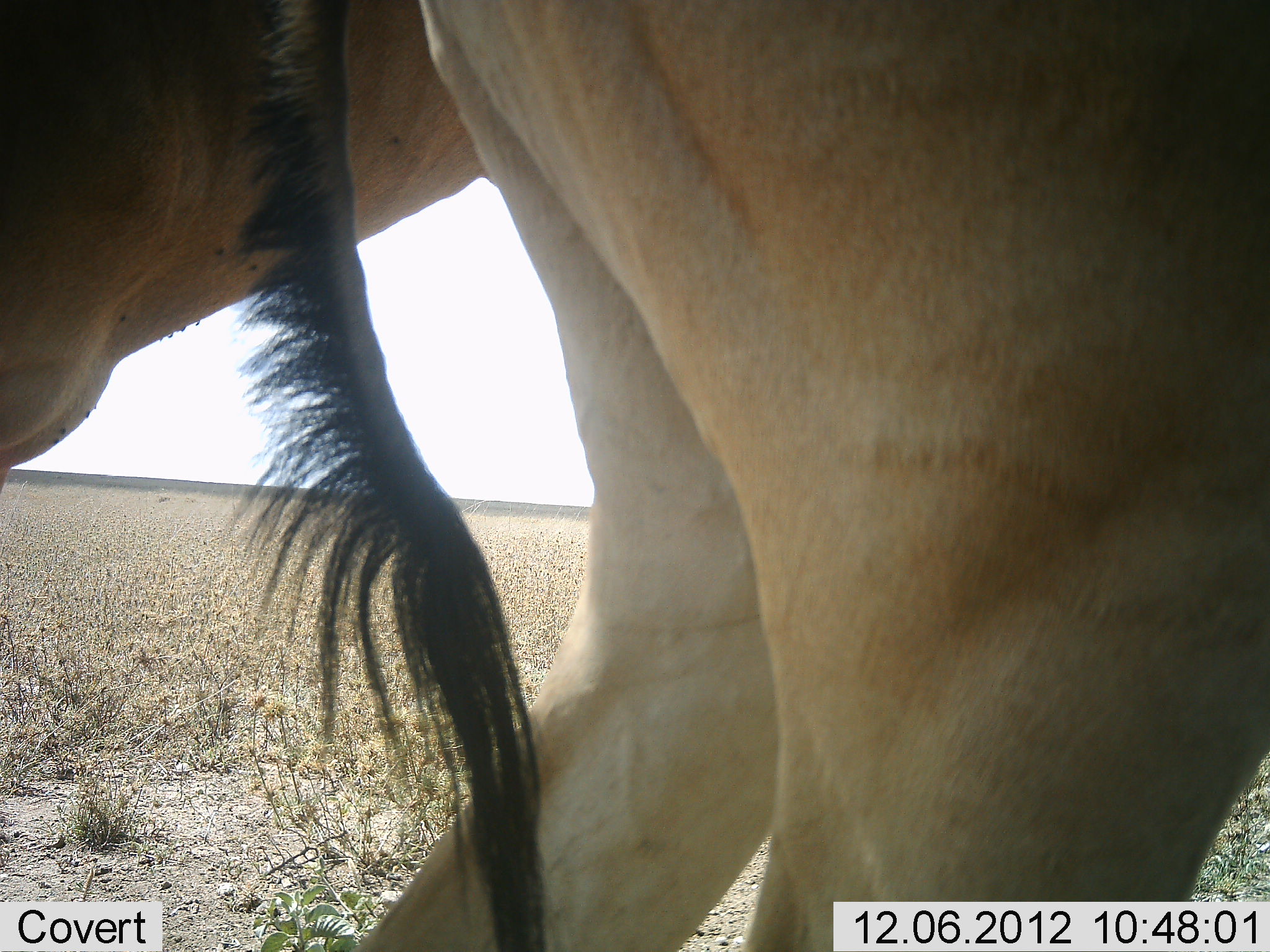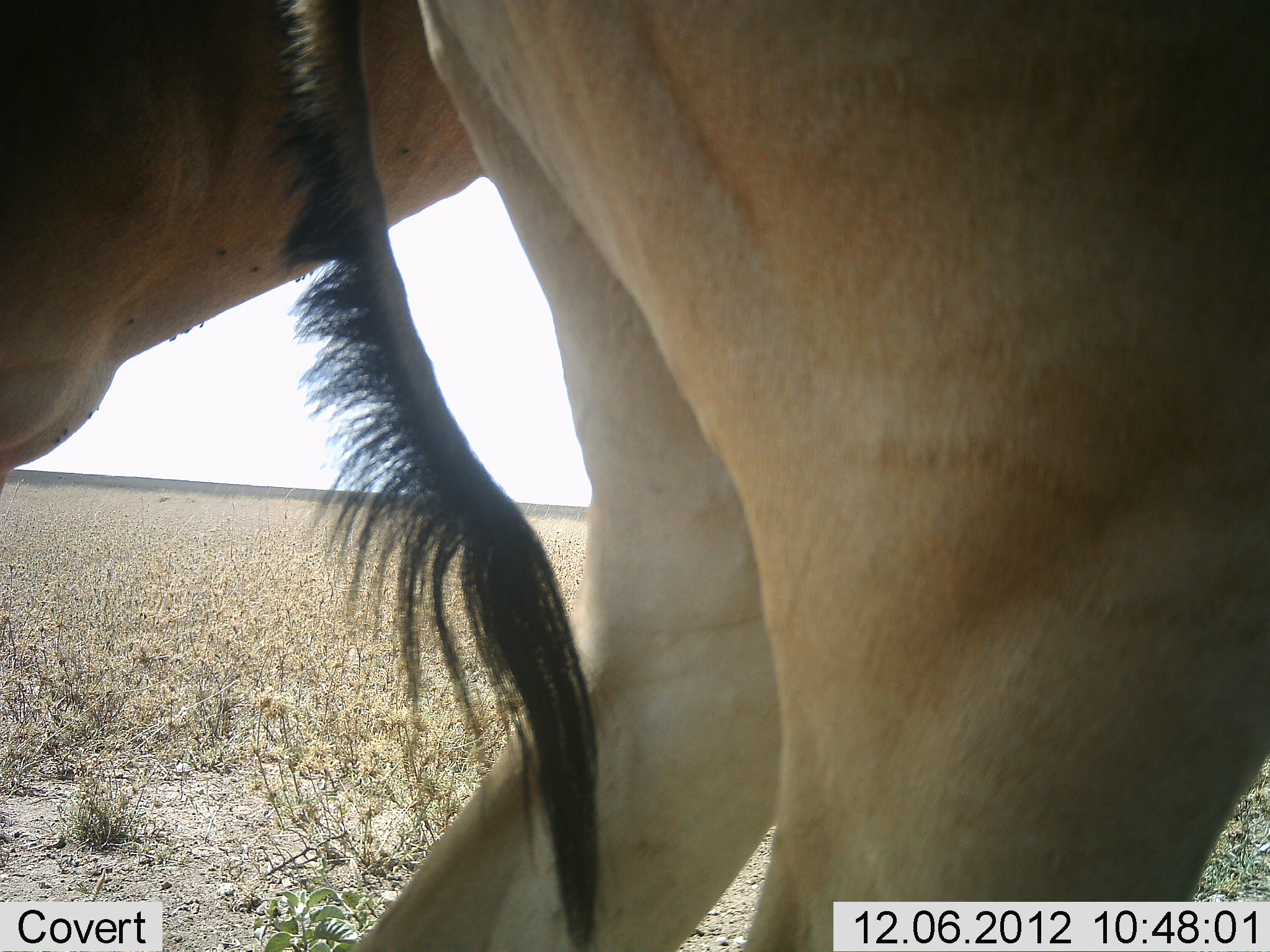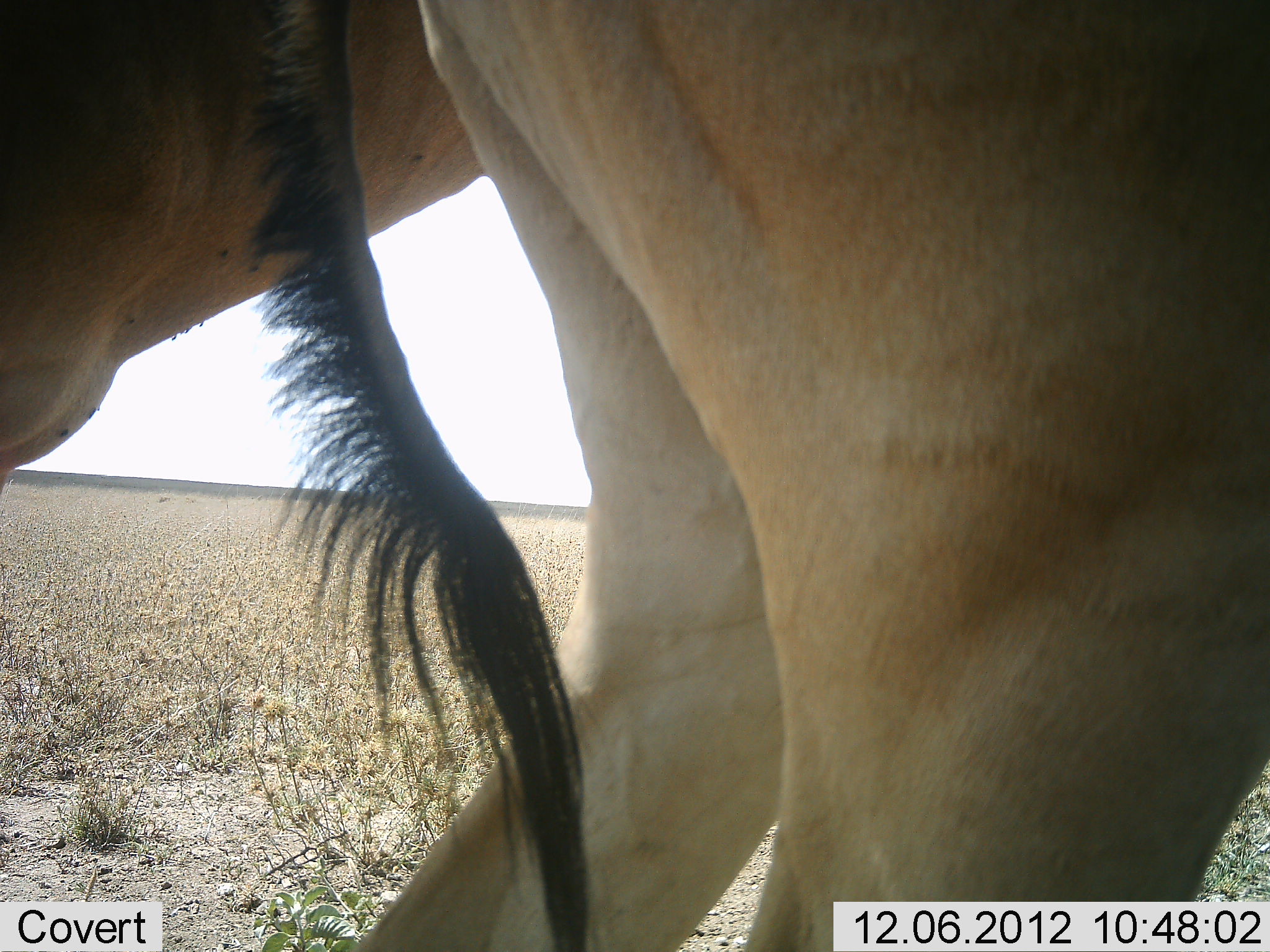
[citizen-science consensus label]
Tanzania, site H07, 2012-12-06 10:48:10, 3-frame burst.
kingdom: Animalia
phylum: Chordata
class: Mammalia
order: Artiodactyla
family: Bovidae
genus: Alcelaphus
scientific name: Alcelaphus buselaphus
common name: hartebeest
Hartebeest (Alcelaphus buselaphus), count 2. Behavior (volunteer vote fractions): standing 100%, resting 0%, moving 0%, interacting 0%. Young present (vote fraction): 0%. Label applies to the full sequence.